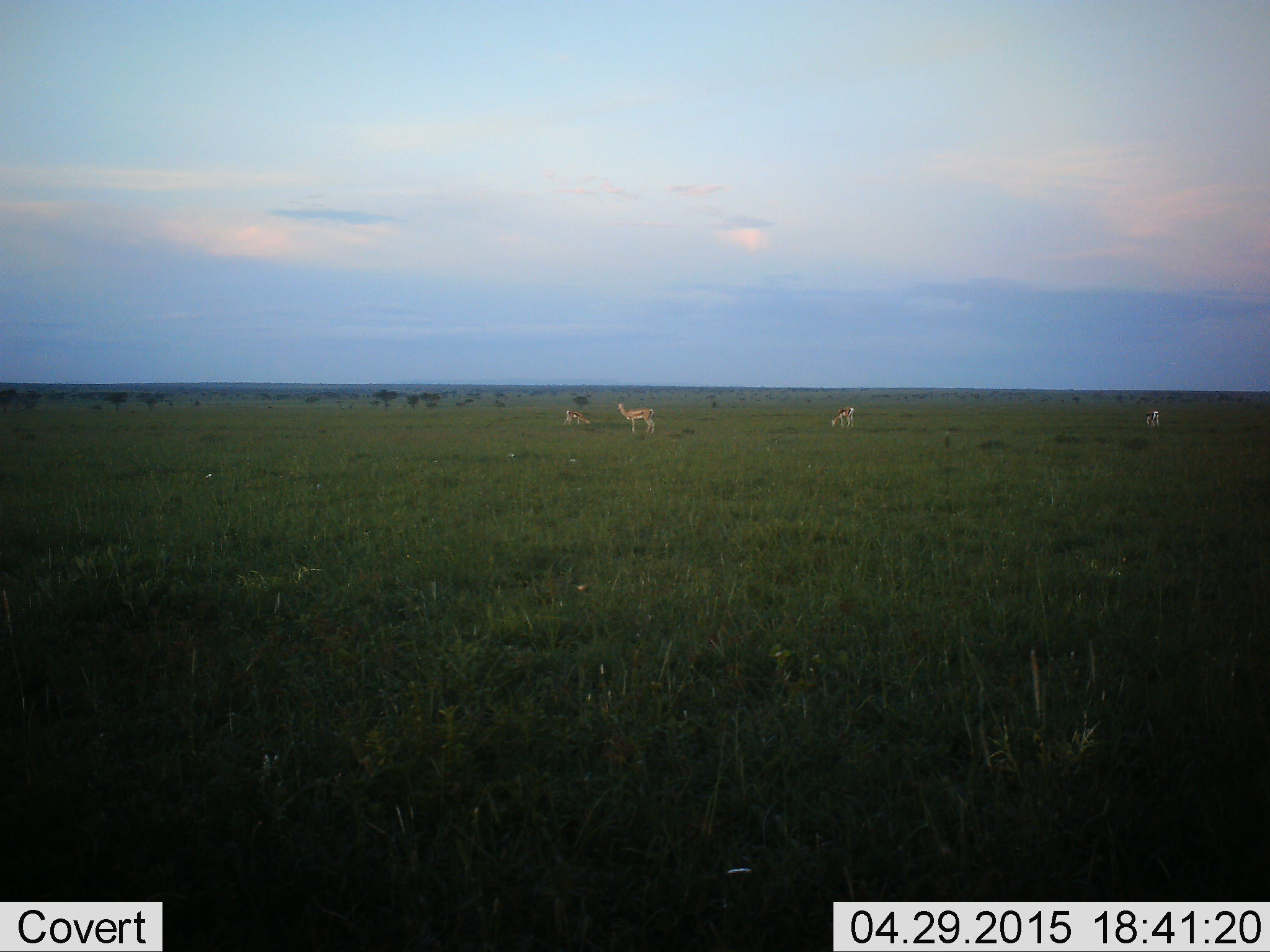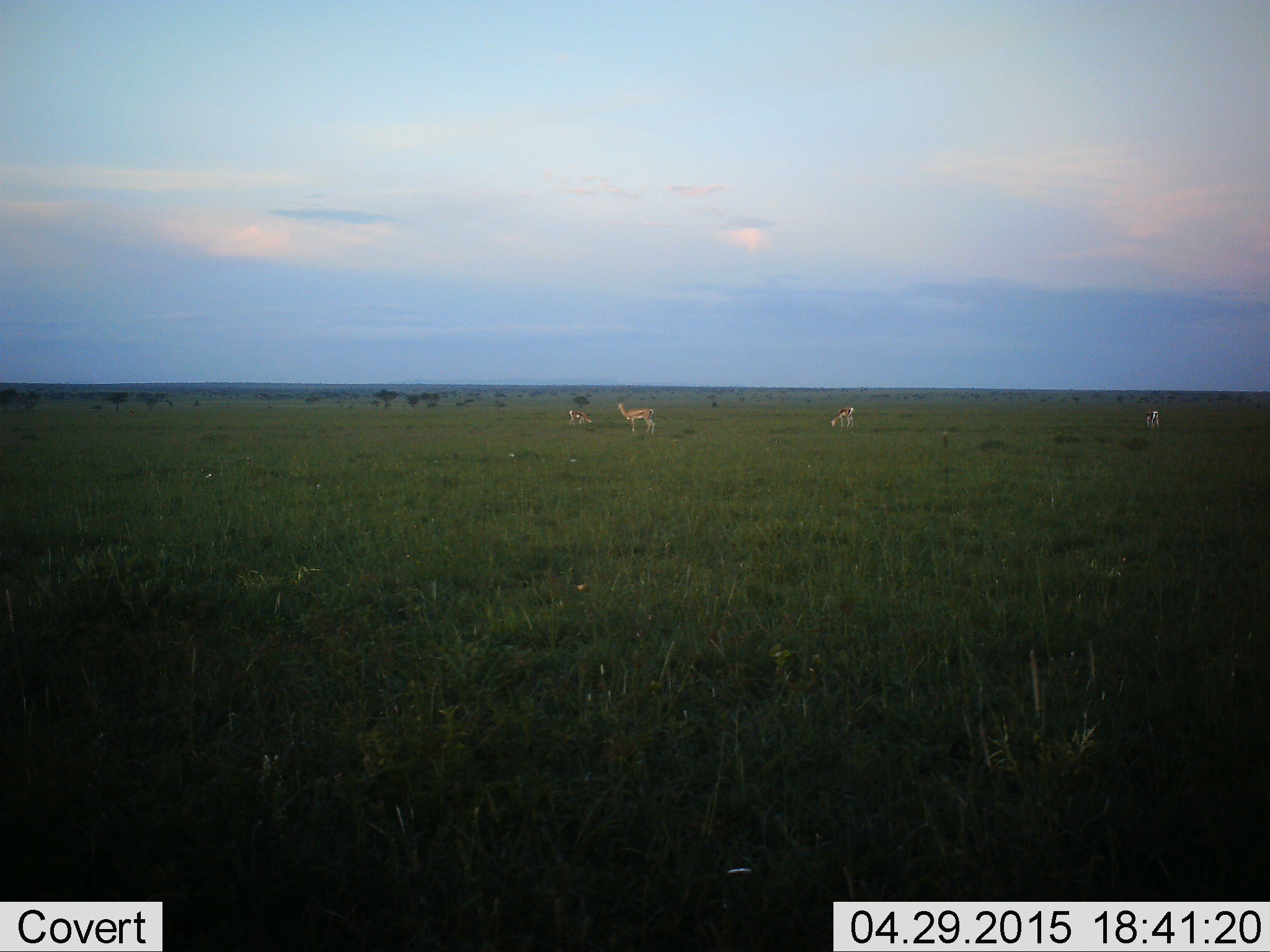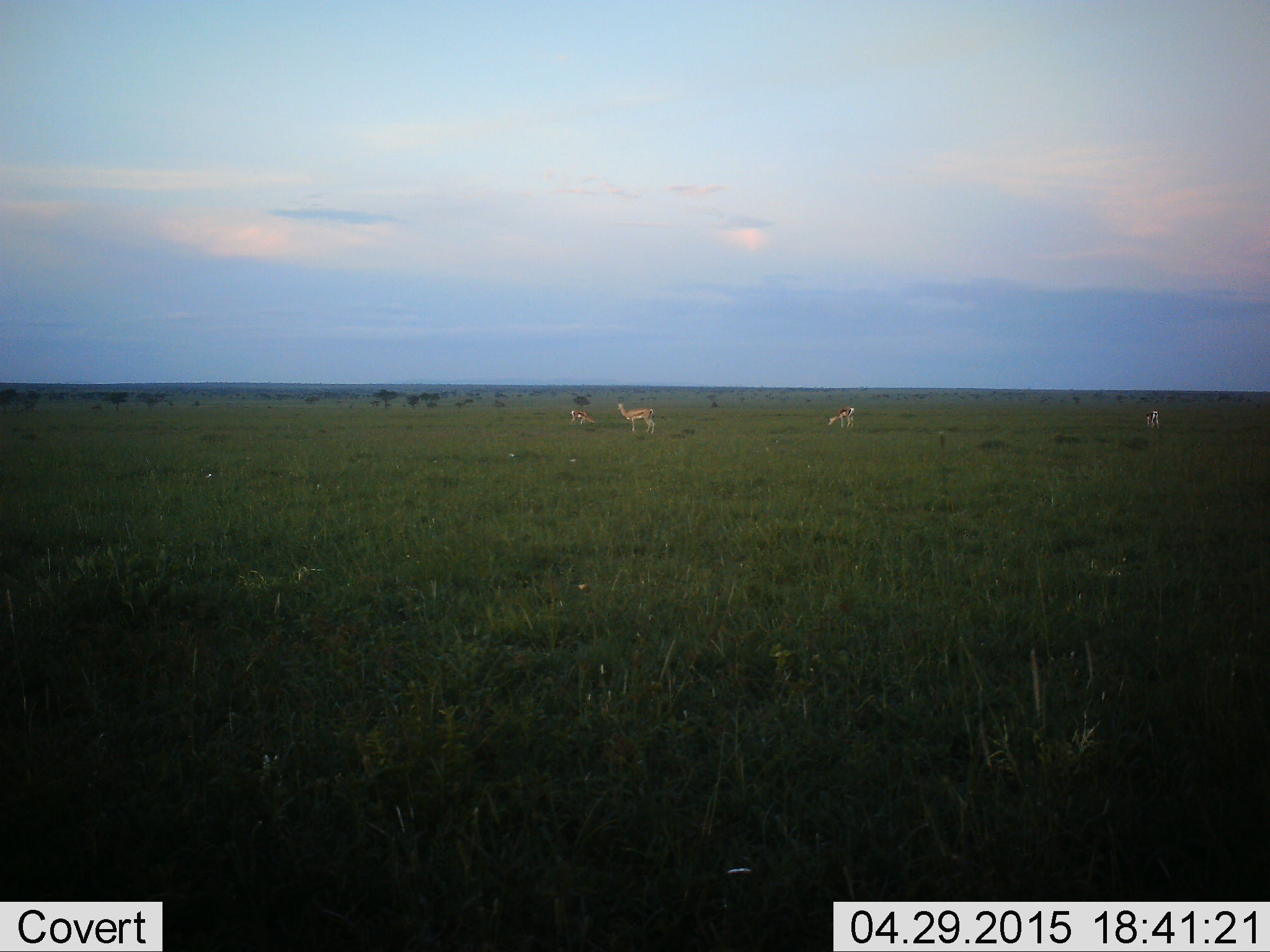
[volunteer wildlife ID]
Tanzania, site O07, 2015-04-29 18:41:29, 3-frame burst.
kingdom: Animalia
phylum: Chordata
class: Mammalia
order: Artiodactyla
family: Bovidae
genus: Eudorcas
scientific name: Eudorcas thomsonii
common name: thomson's gazelle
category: gazellethomsons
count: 4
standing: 100%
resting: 30%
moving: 30%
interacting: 0%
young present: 0%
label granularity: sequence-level